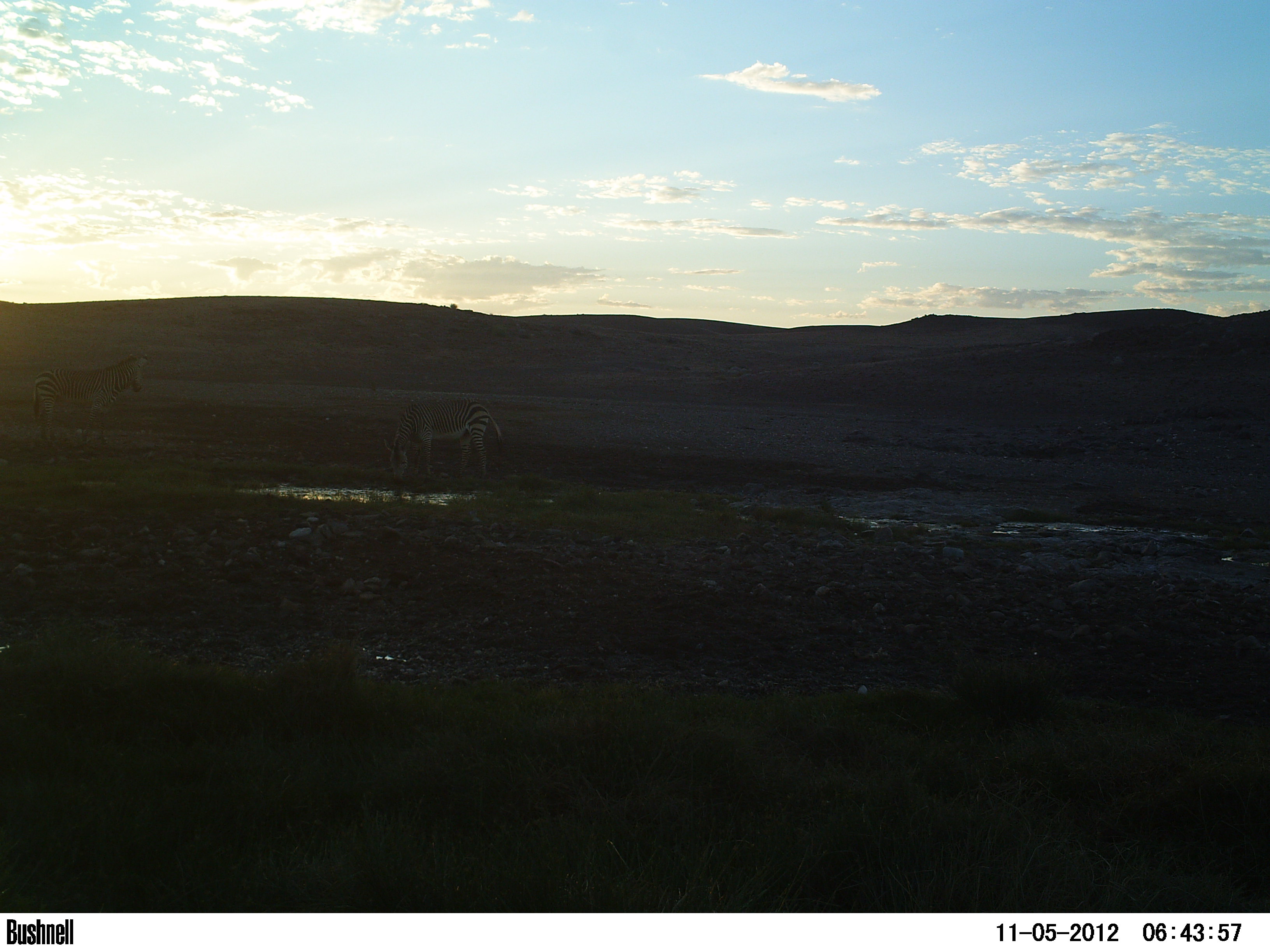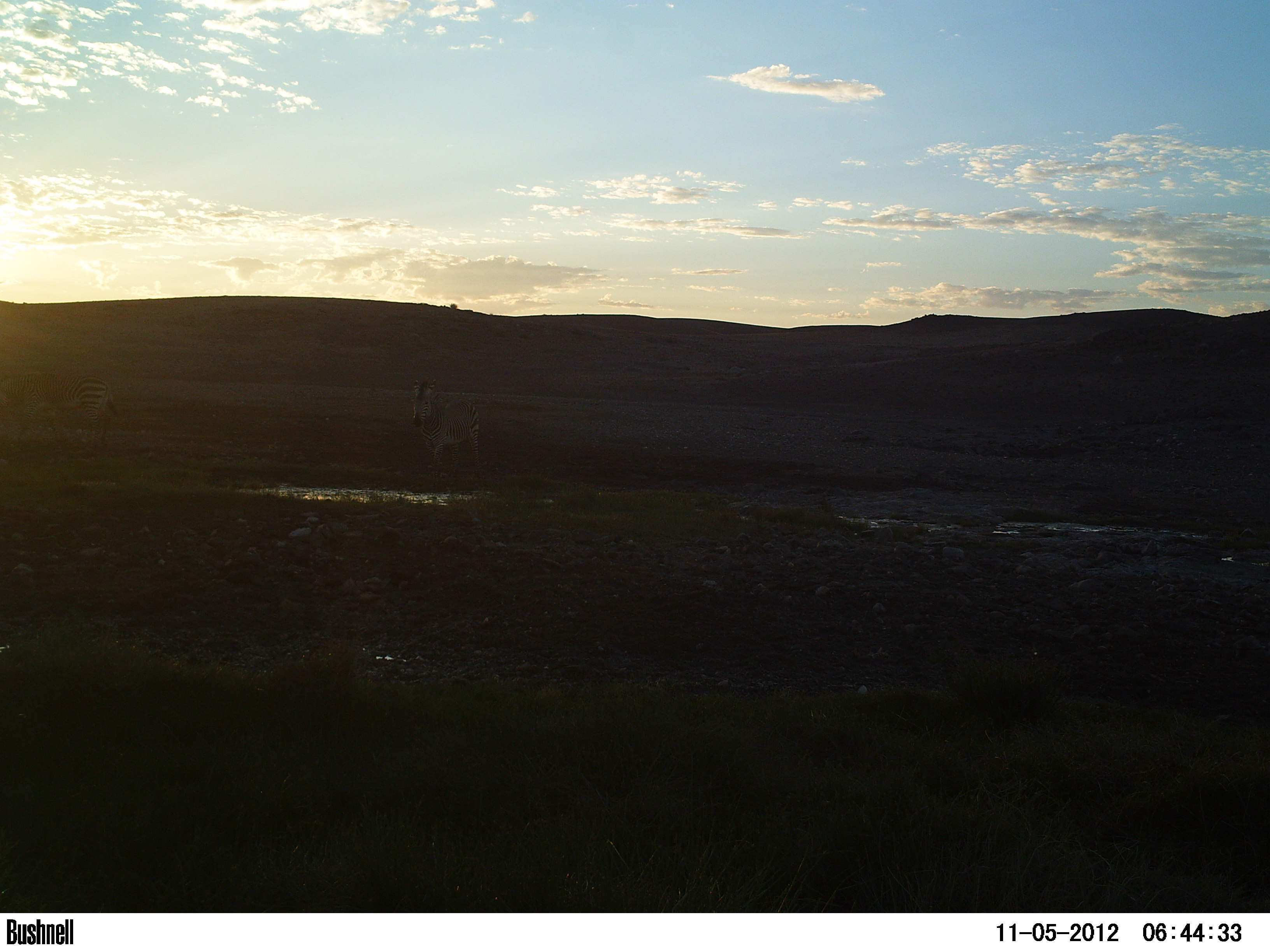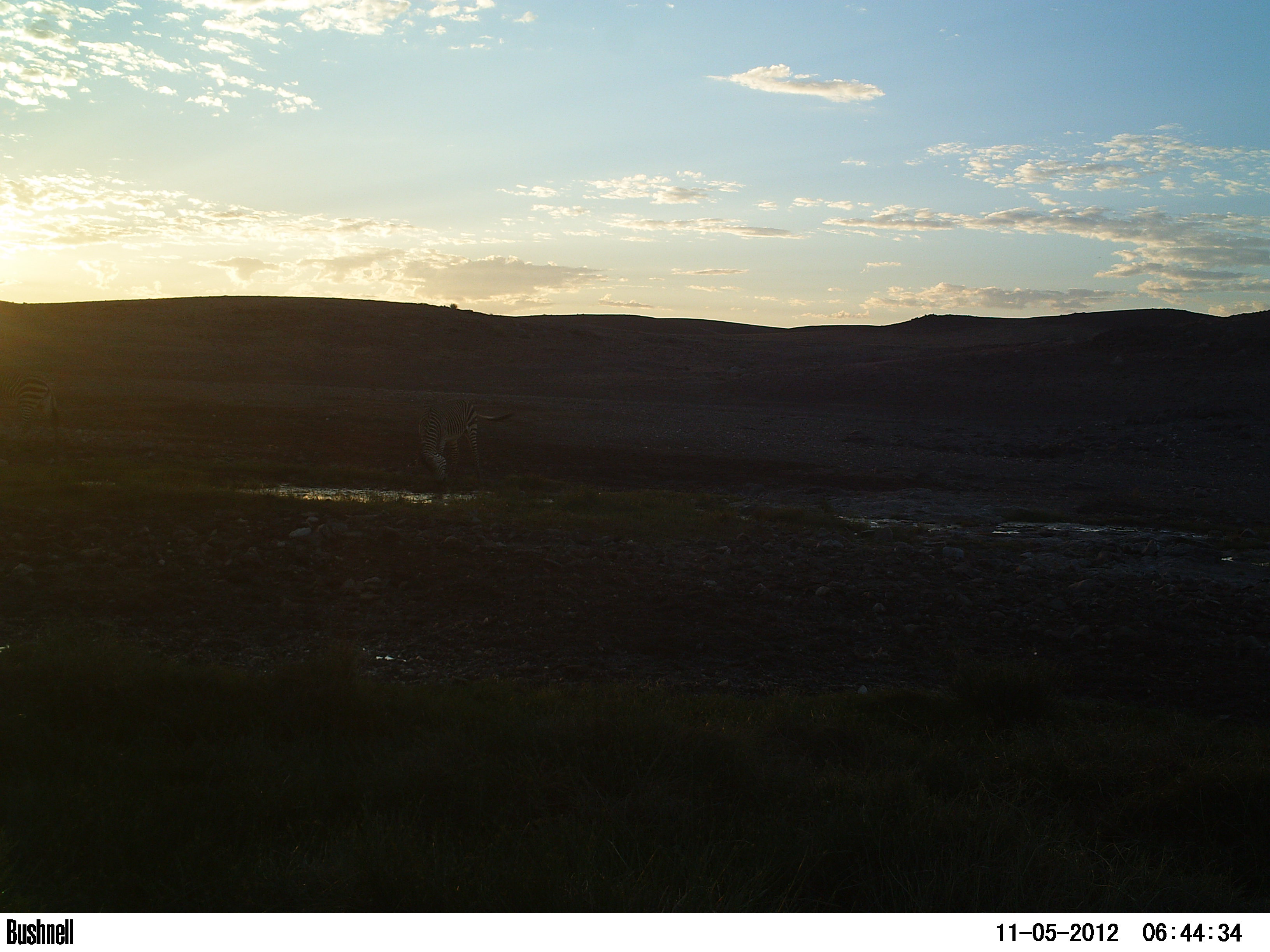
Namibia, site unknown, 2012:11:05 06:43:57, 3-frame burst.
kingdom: Animalia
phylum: Chordata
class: Mammalia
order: Perissodactyla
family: Equidae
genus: Equus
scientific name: Equus zebra hartmannae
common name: hartmann's mountain zebra